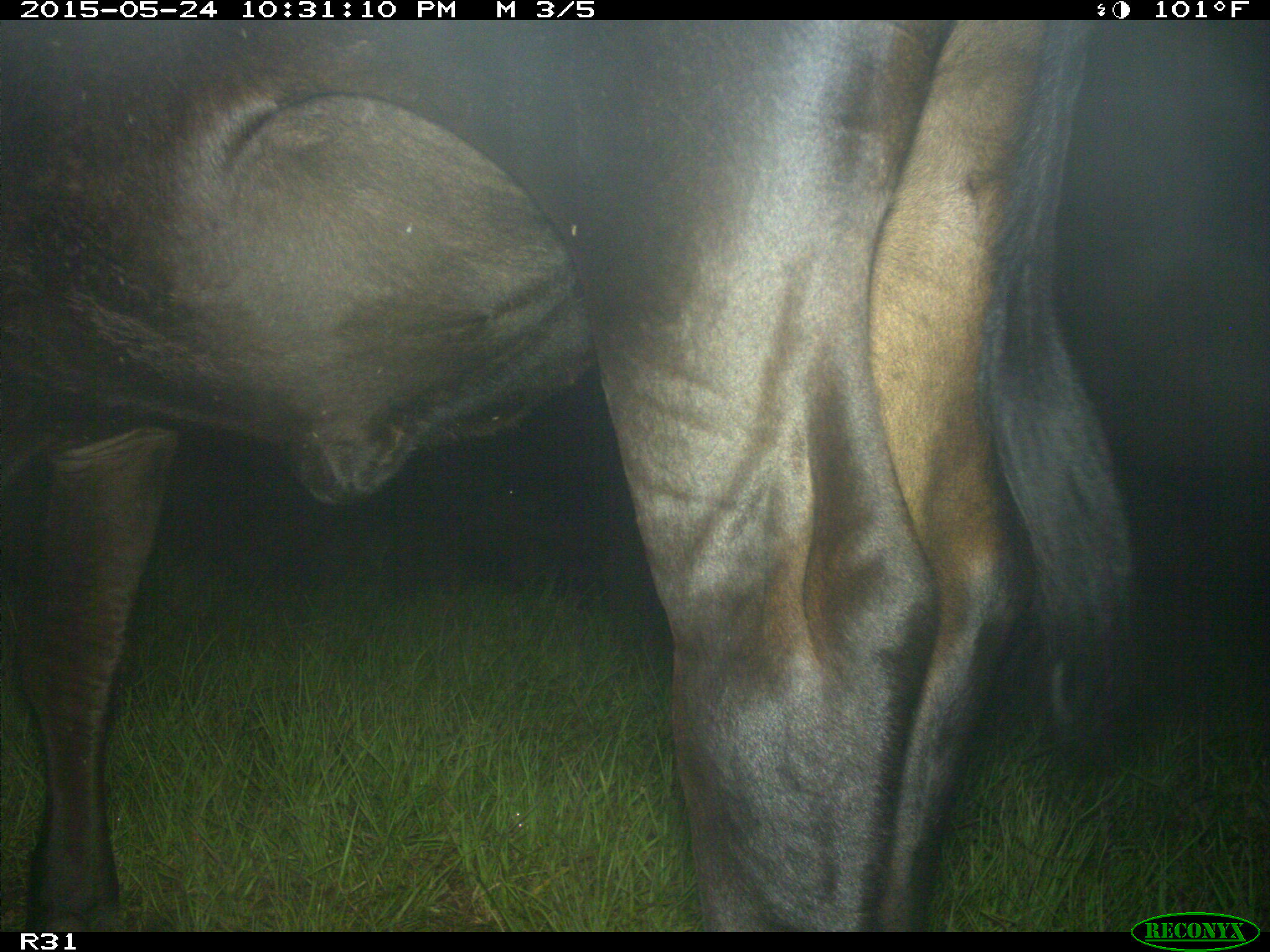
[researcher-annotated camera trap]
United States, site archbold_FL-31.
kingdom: Animalia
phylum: Chordata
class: Mammalia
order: Artiodactyla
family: Bovidae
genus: Bos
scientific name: Bos taurus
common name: domestic cow